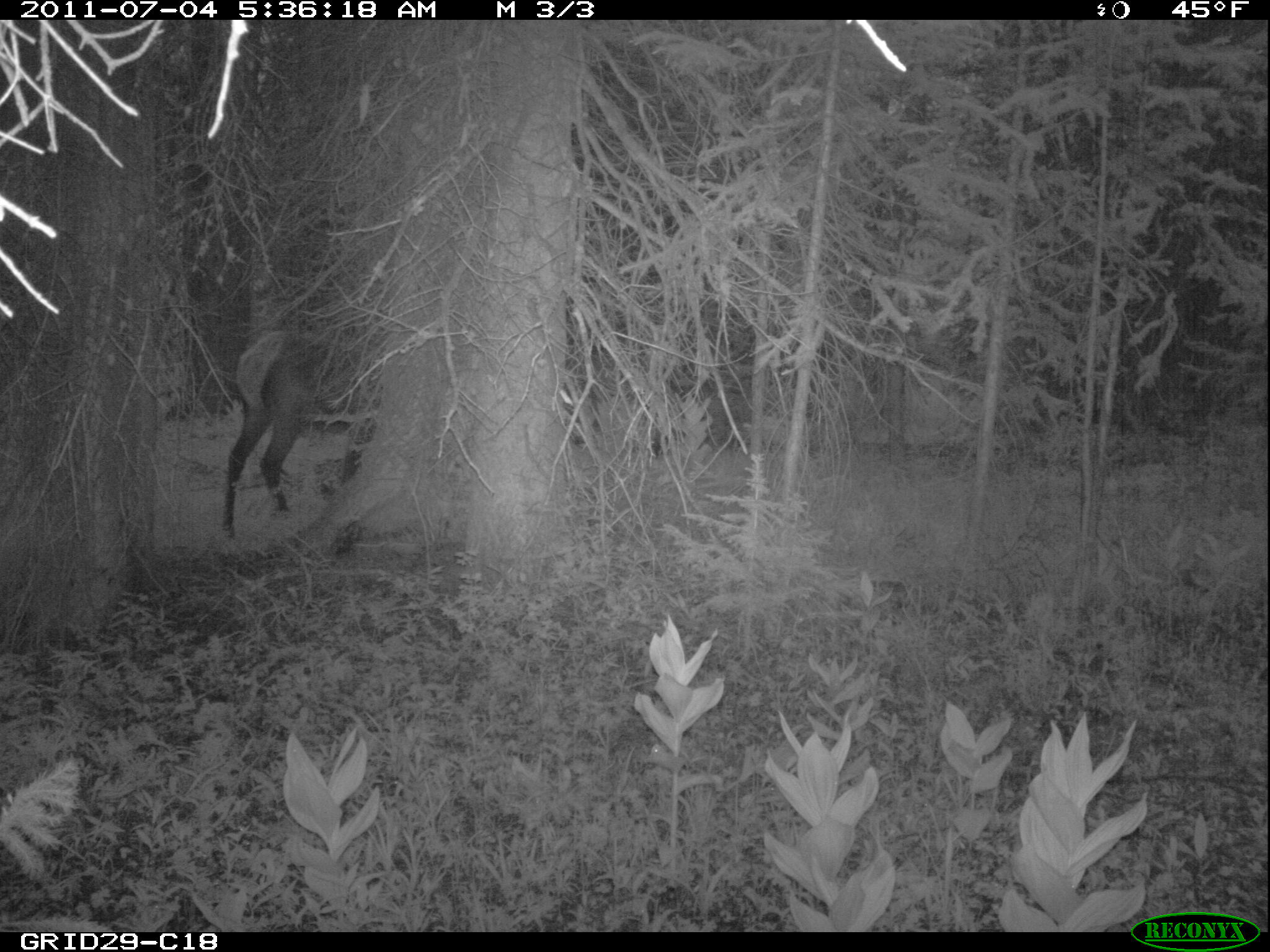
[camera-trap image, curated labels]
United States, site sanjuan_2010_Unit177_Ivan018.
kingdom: Animalia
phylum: Chordata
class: Mammalia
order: Artiodactyla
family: Cervidae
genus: Cervus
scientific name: Cervus elaphus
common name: red deer